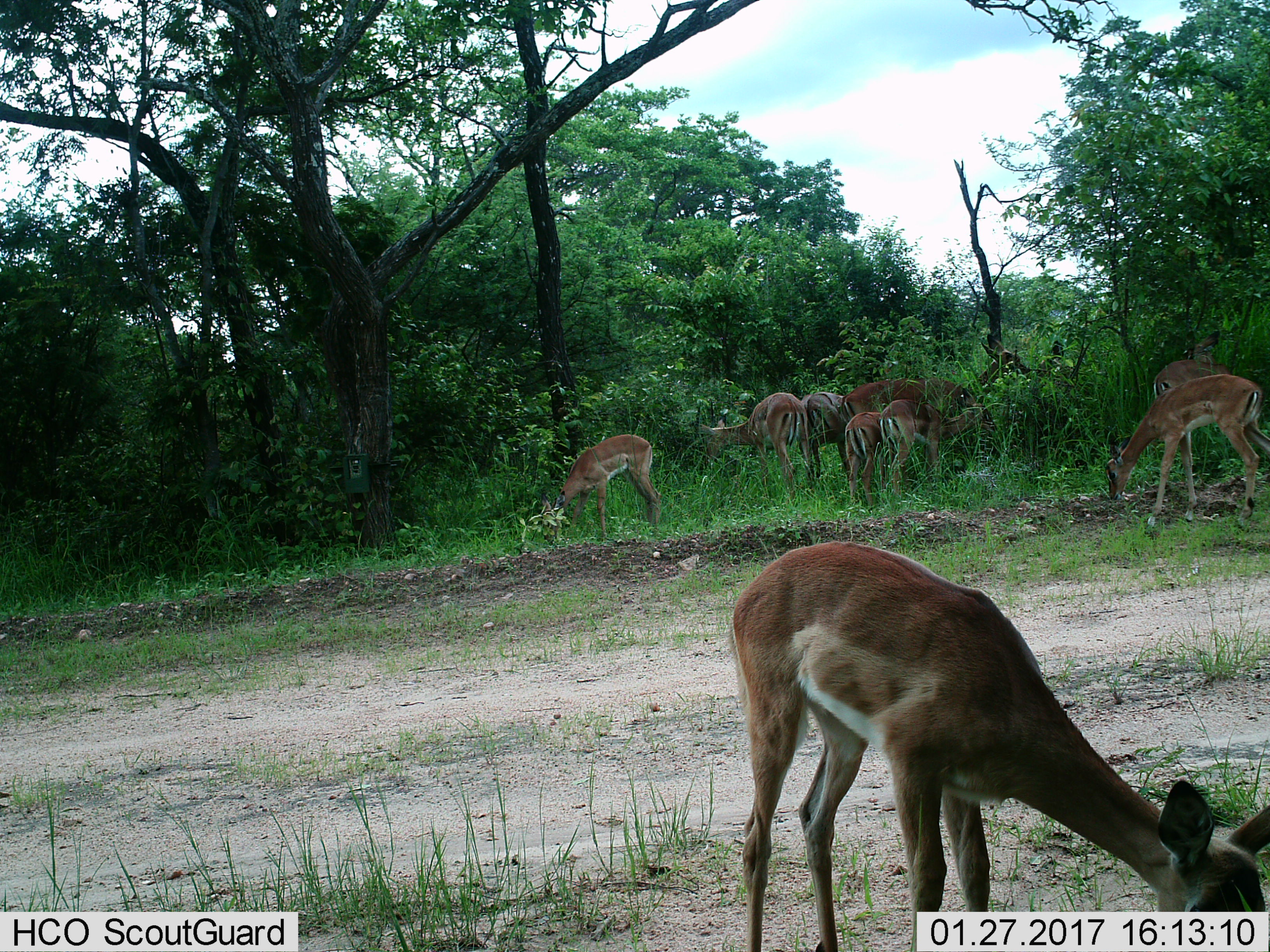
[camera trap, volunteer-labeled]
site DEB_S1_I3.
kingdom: Animalia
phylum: Chordata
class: Mammalia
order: Artiodactyla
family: Bovidae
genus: Aepyceros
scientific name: Aepyceros melampus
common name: impala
Impala (Aepyceros melampus), count 10. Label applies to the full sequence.